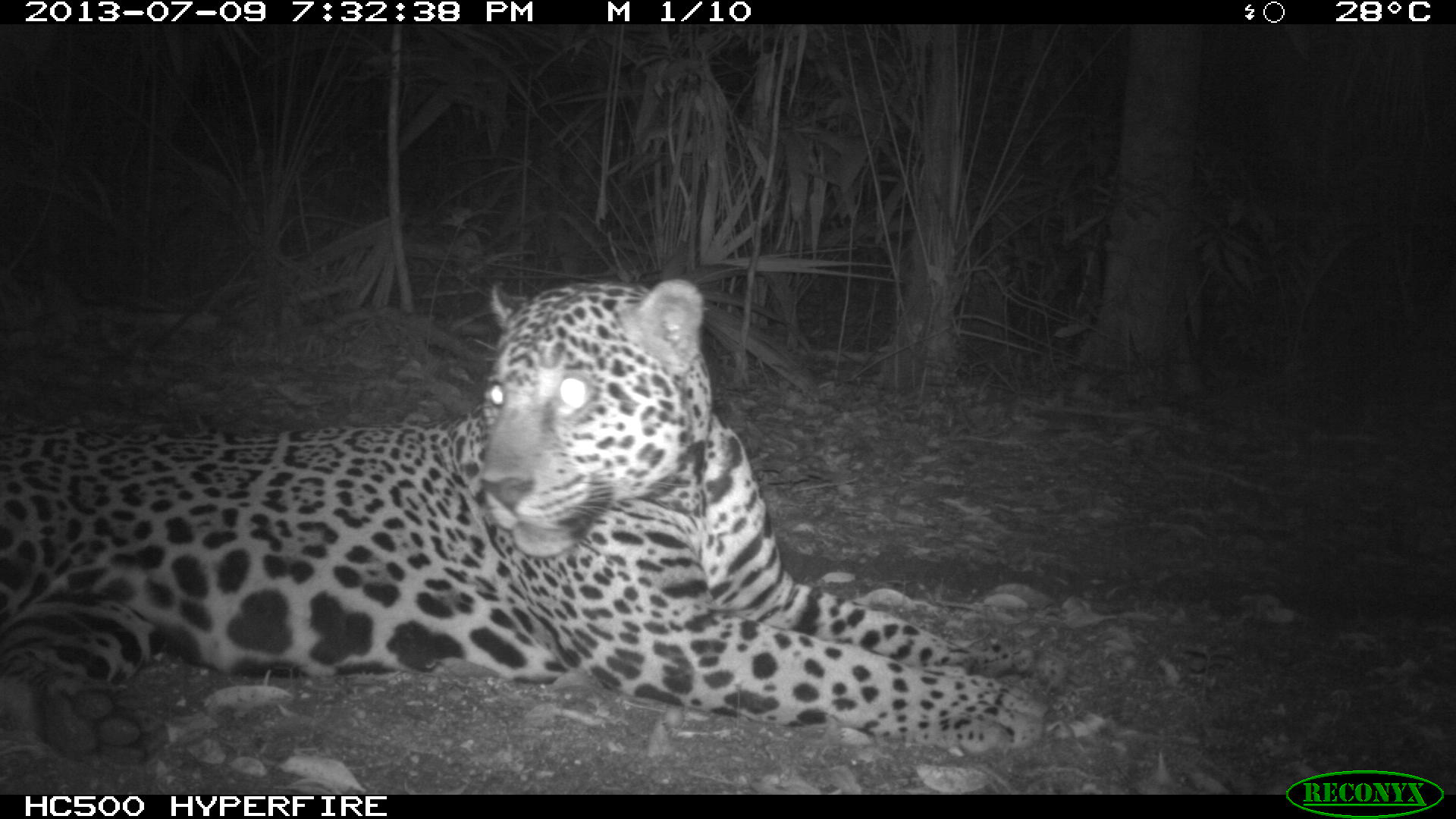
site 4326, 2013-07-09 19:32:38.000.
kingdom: Animalia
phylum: Chordata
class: Mammalia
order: Carnivora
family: Felidae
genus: Panthera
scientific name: Panthera onca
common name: jaguar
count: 1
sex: male